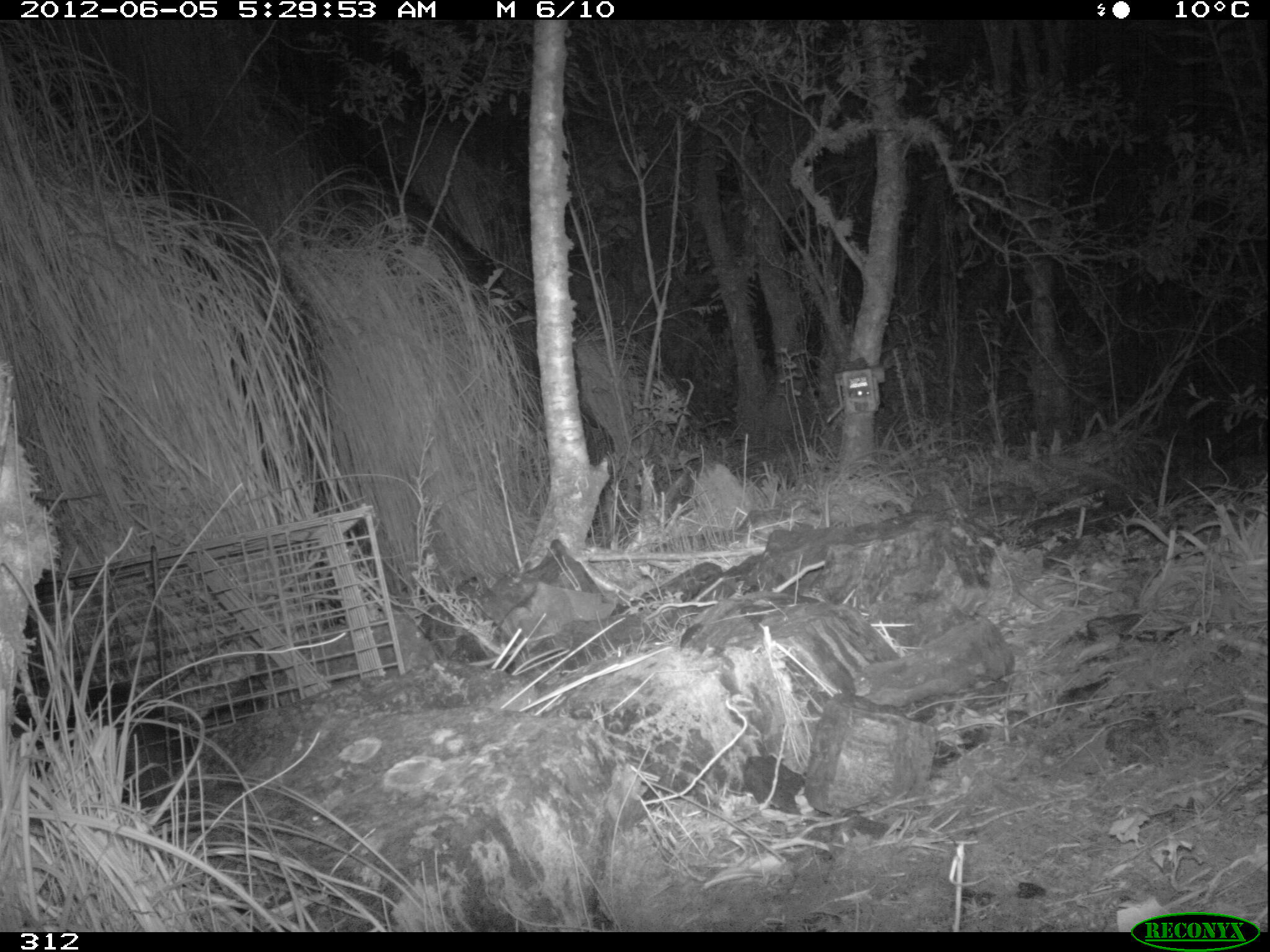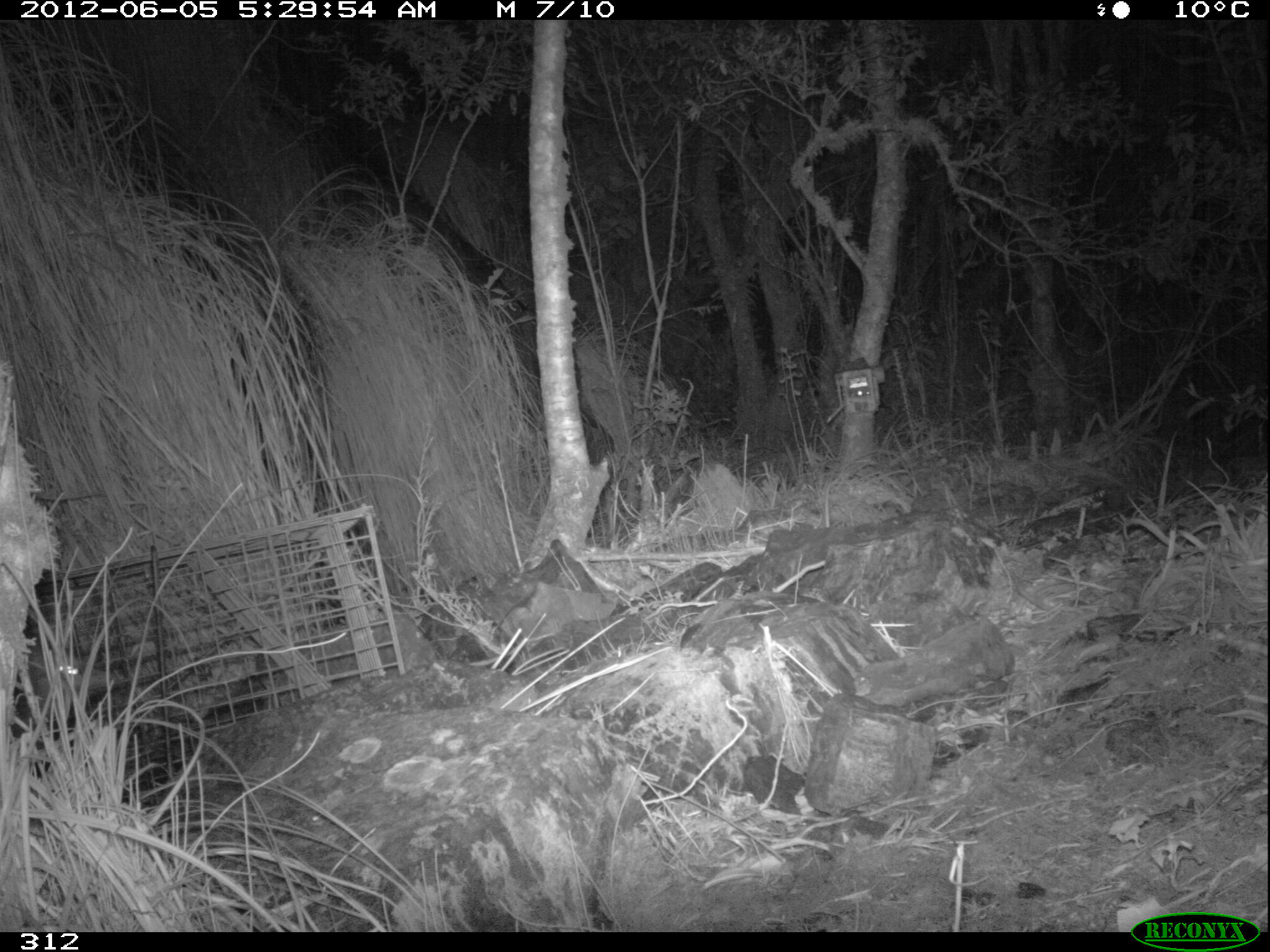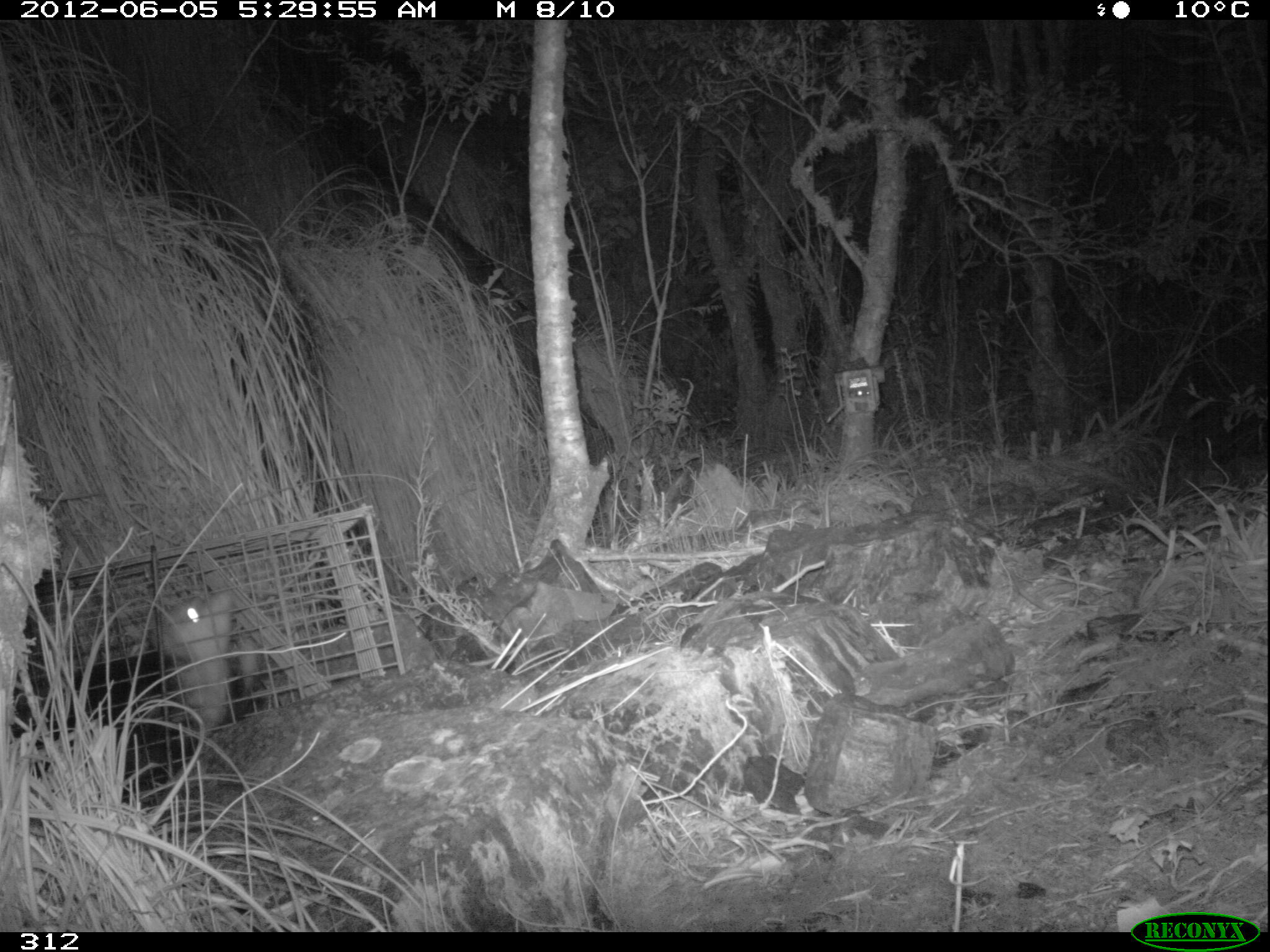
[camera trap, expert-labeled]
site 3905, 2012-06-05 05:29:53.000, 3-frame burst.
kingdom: Animalia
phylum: Chordata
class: Mammalia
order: Didelphimorphia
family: Didelphidae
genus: Didelphis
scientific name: Didelphis pernigra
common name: andean white-eared opossum